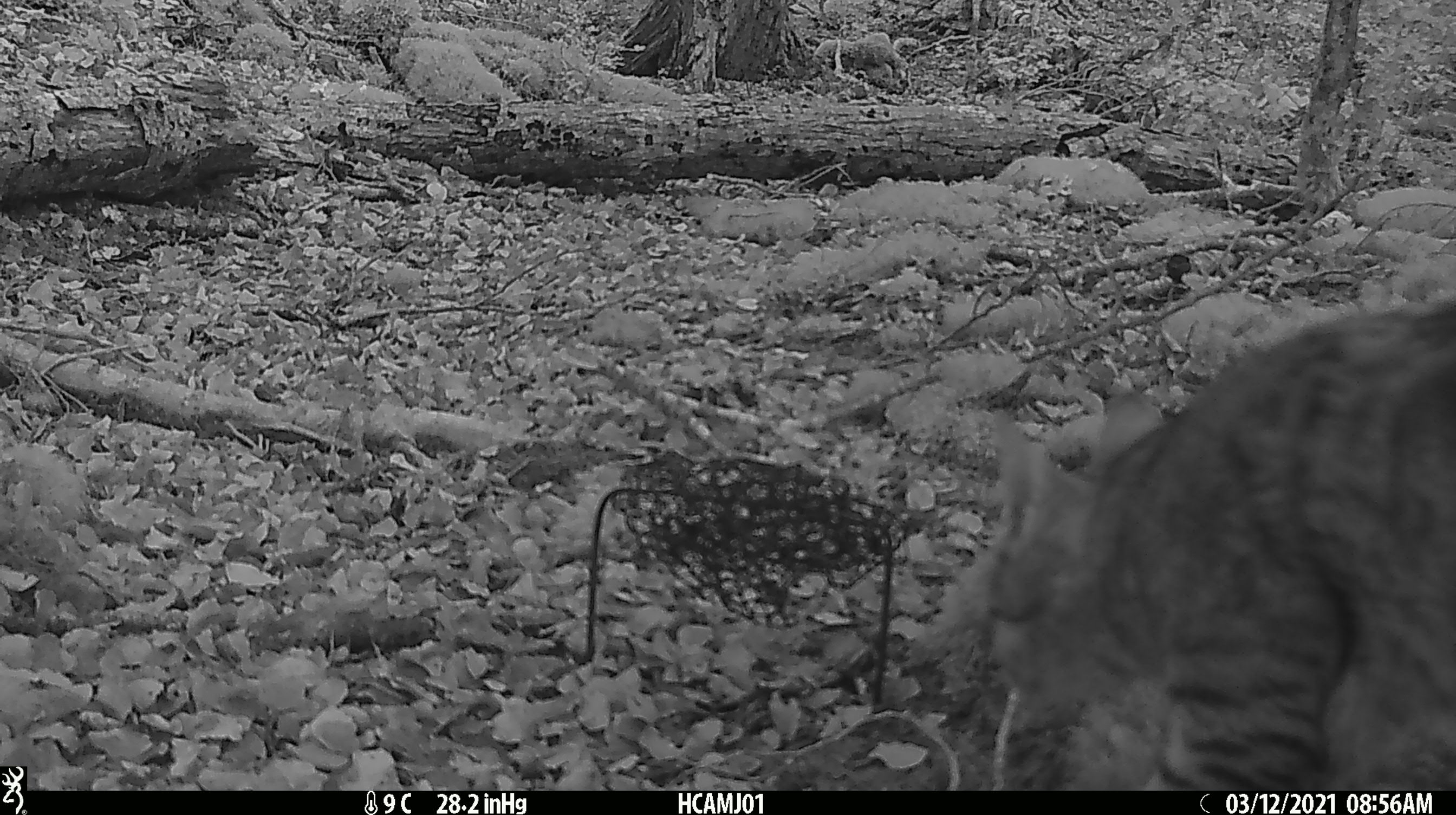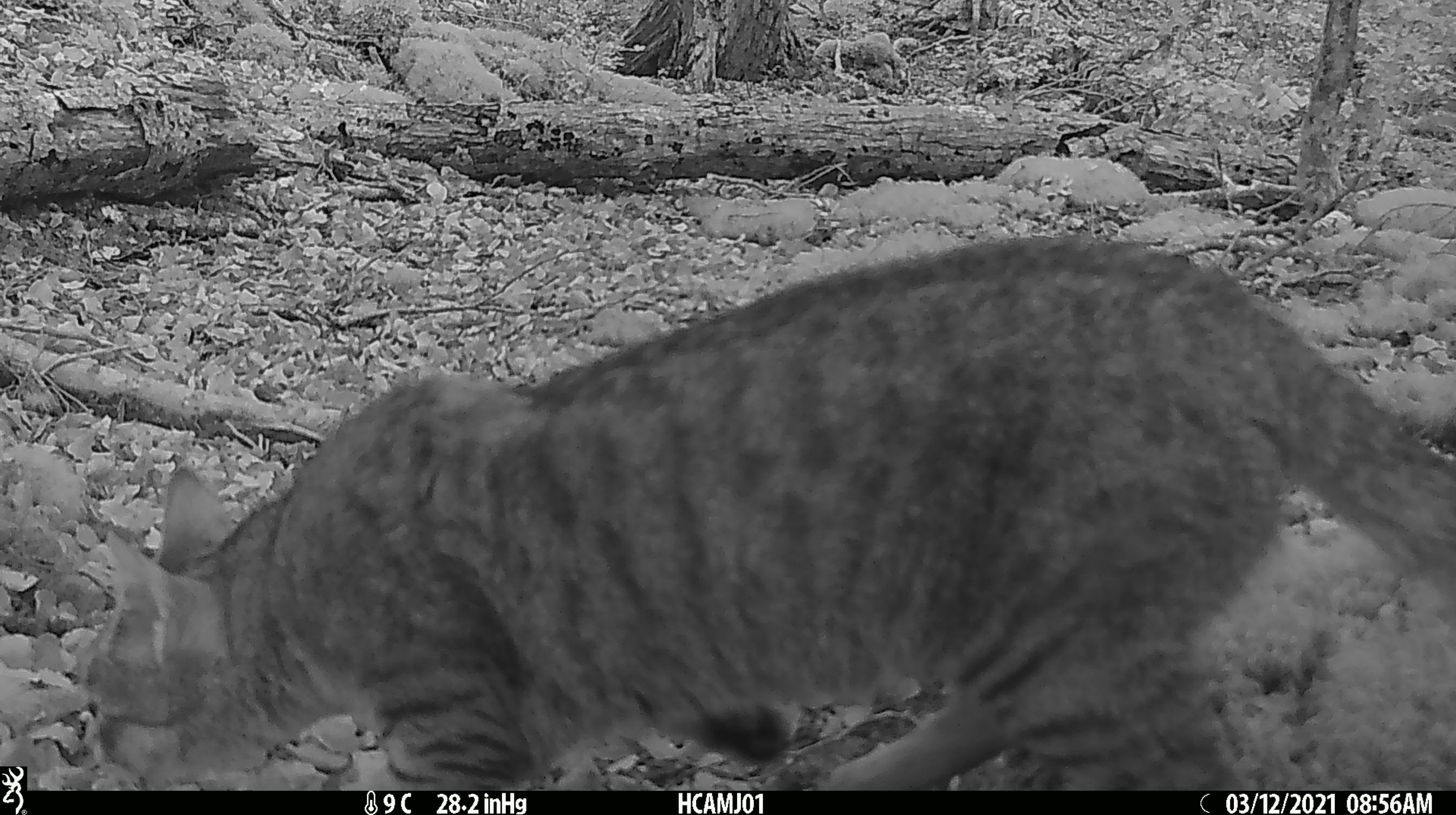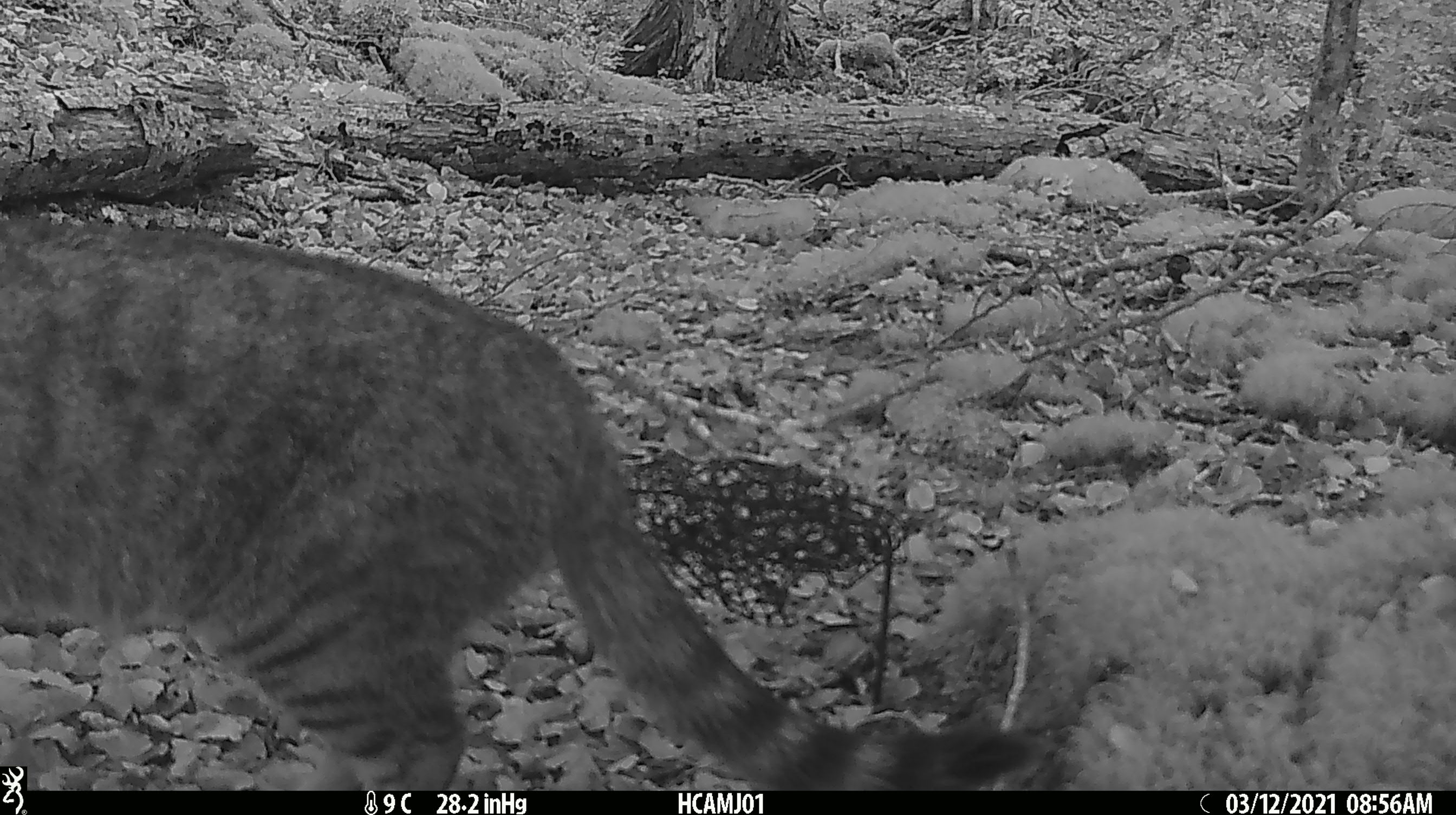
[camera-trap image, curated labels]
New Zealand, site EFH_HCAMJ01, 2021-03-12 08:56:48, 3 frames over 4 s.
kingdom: Animalia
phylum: Chordata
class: Mammalia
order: Carnivora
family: Felidae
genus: Felis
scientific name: Felis catus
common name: domestic cat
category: cat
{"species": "cat (domestic cat) (Felis catus)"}